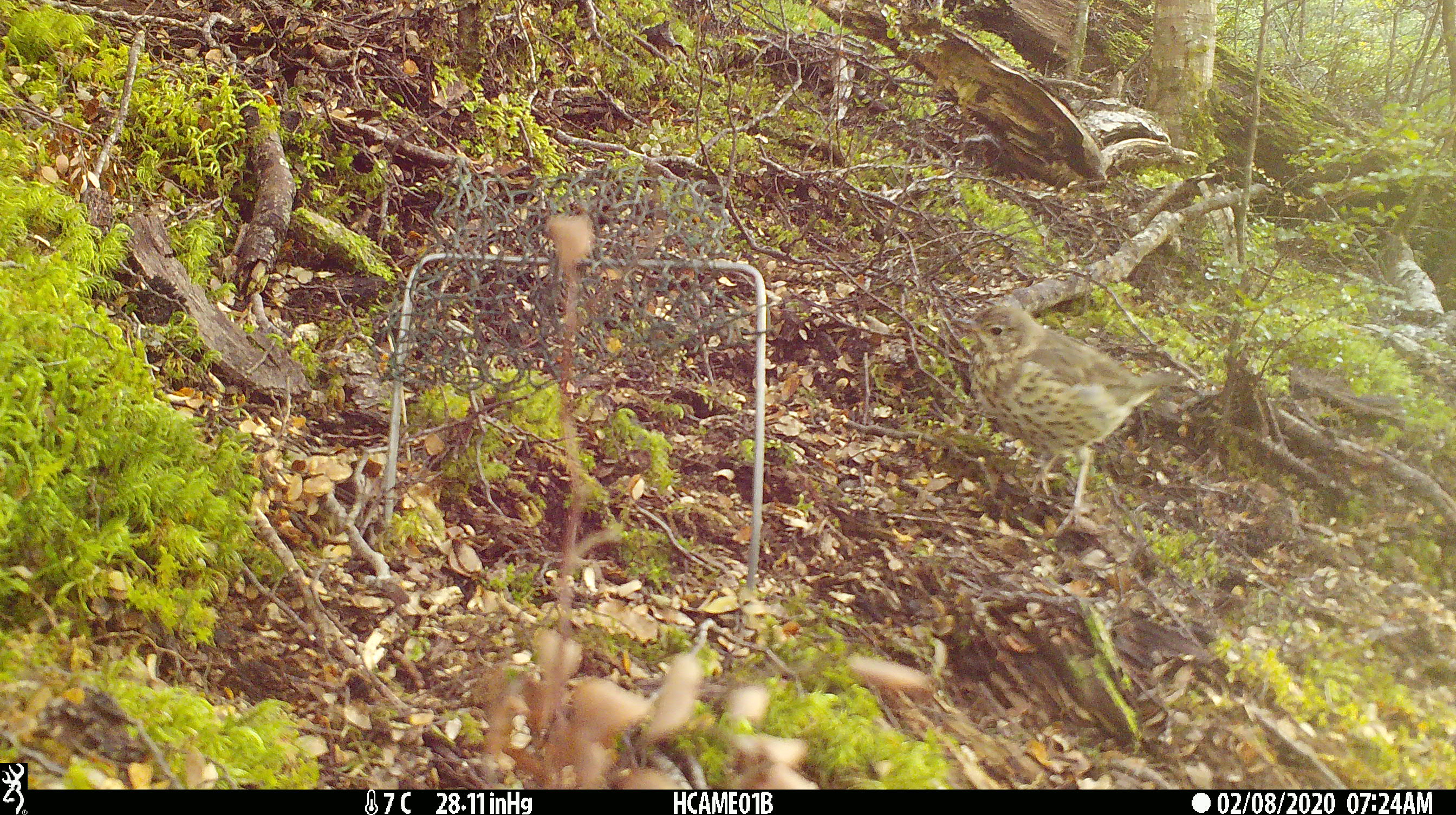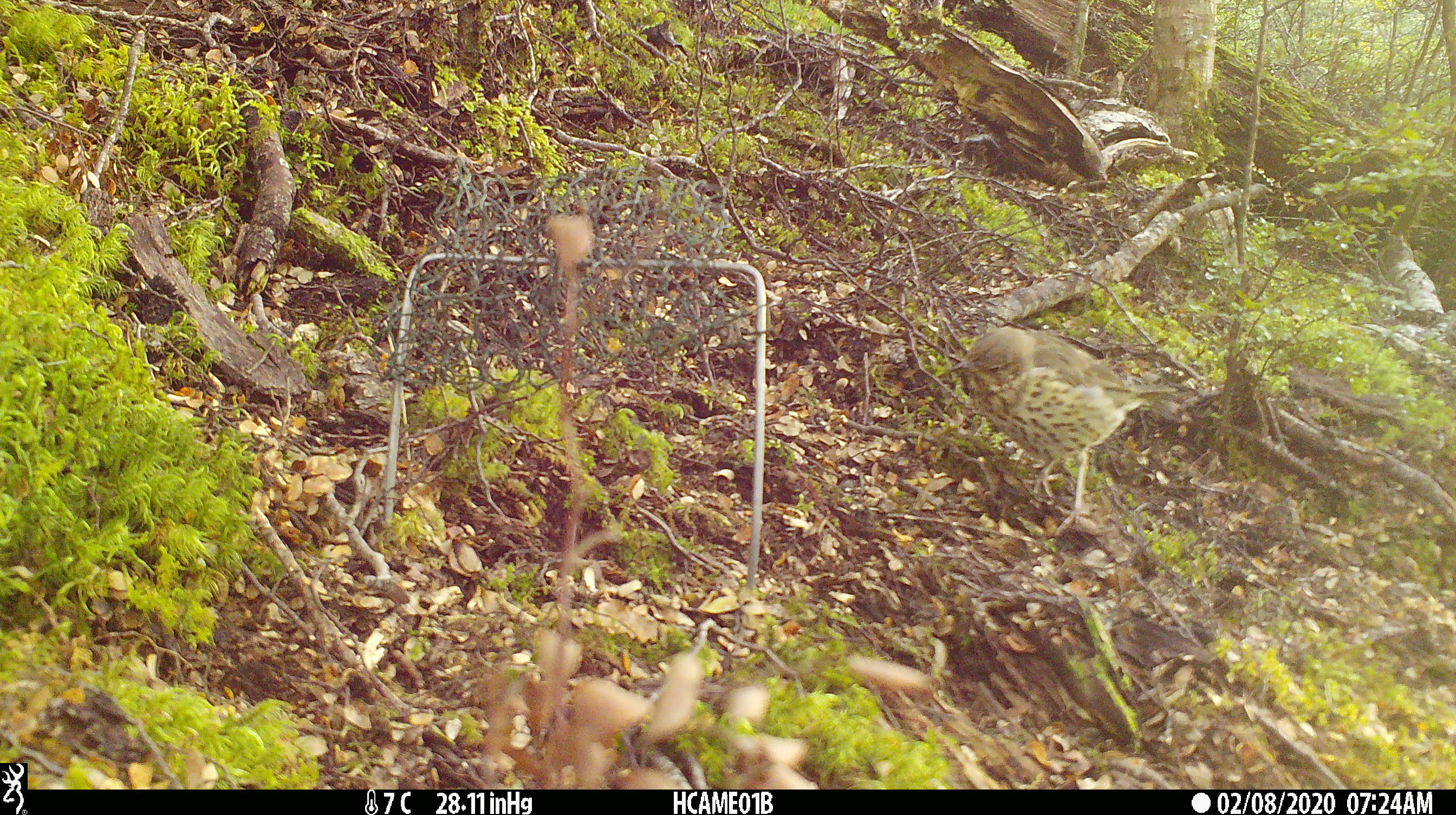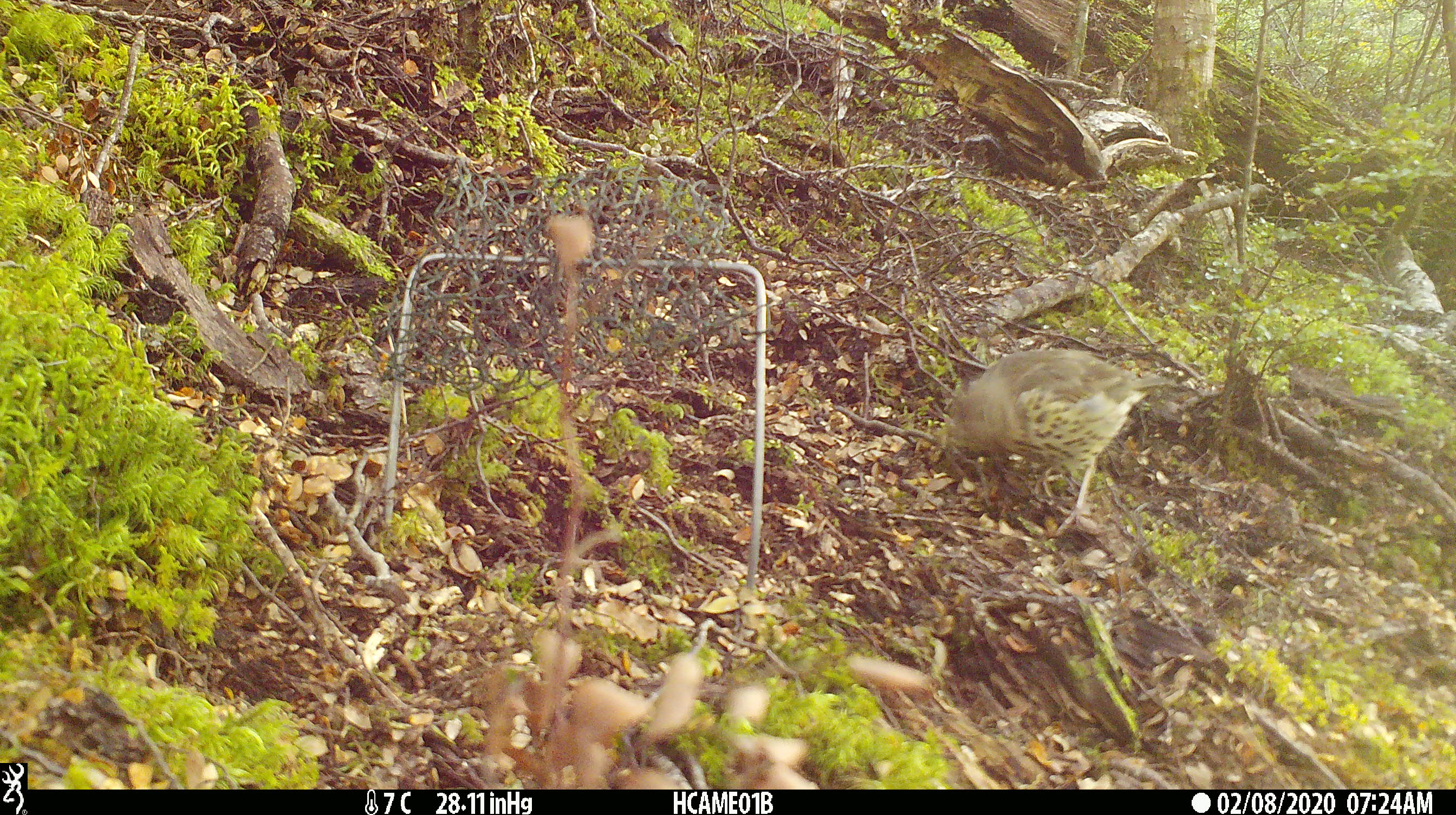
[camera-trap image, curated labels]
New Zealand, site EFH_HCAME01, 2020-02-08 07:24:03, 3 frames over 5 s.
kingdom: Animalia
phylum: Chordata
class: Aves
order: Passeriformes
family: Turdidae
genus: Turdus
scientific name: Turdus philomelos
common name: song thrush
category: thrush